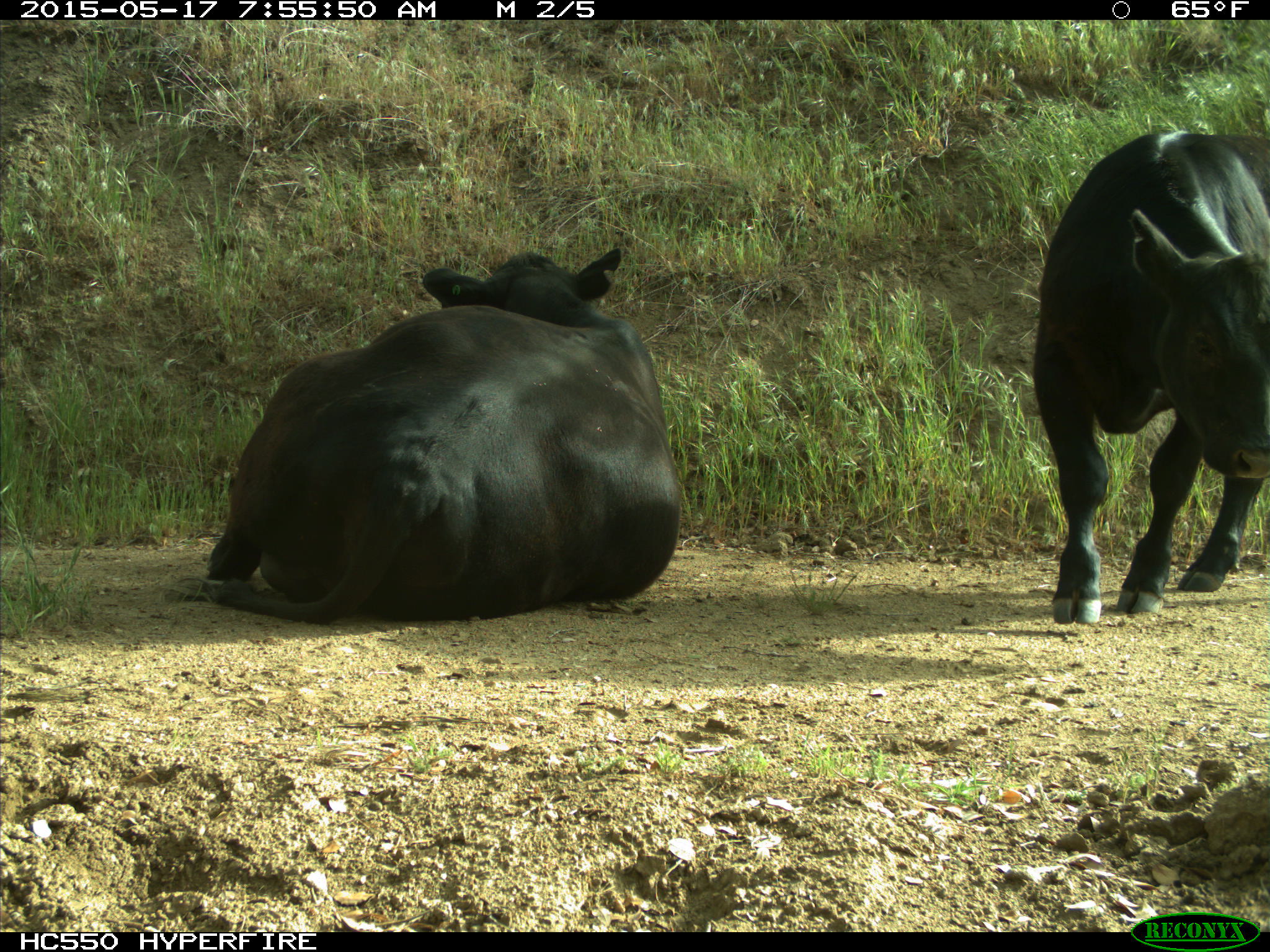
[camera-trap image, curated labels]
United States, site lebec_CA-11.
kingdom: Animalia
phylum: Chordata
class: Mammalia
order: Artiodactyla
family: Bovidae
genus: Bos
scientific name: Bos taurus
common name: domestic cow